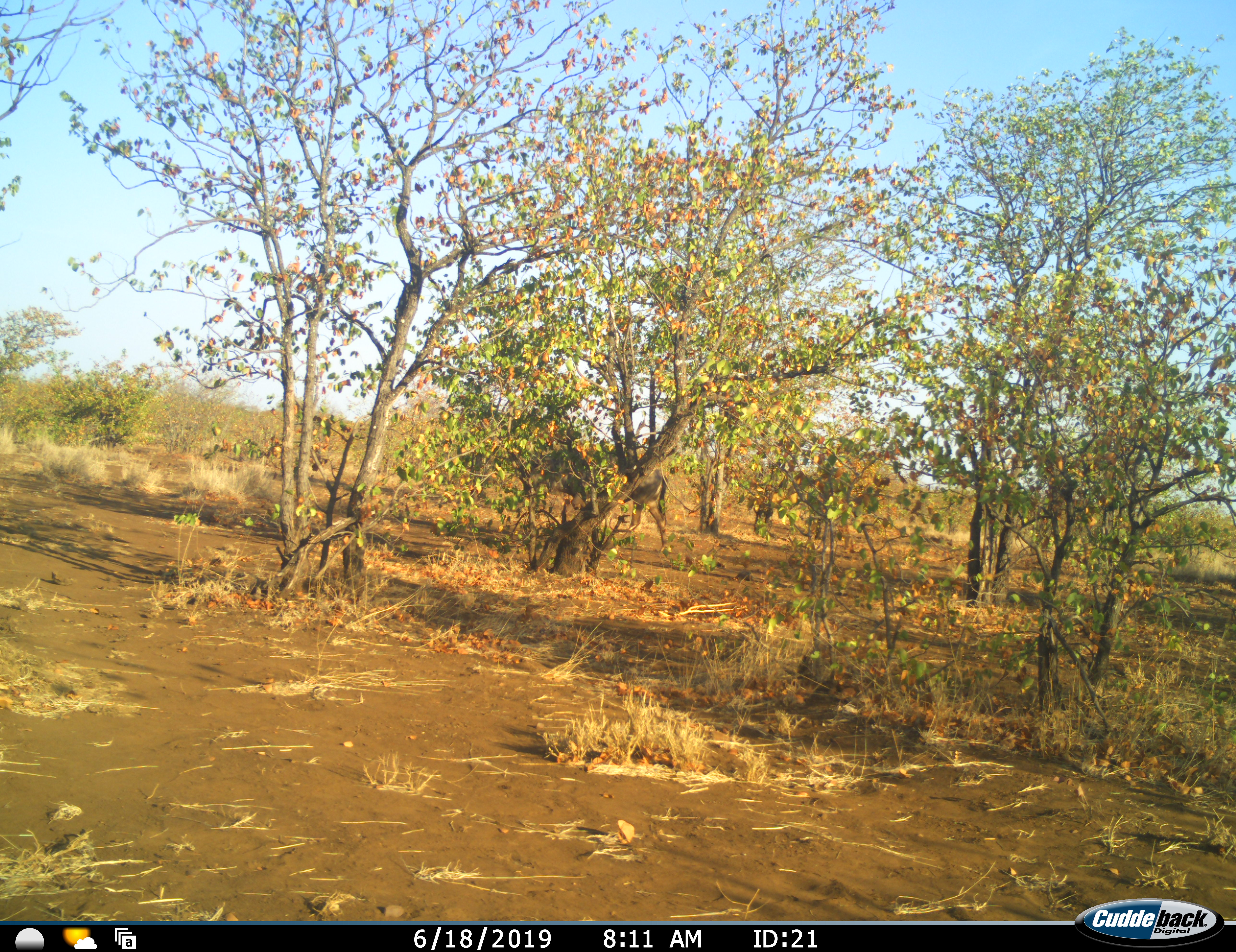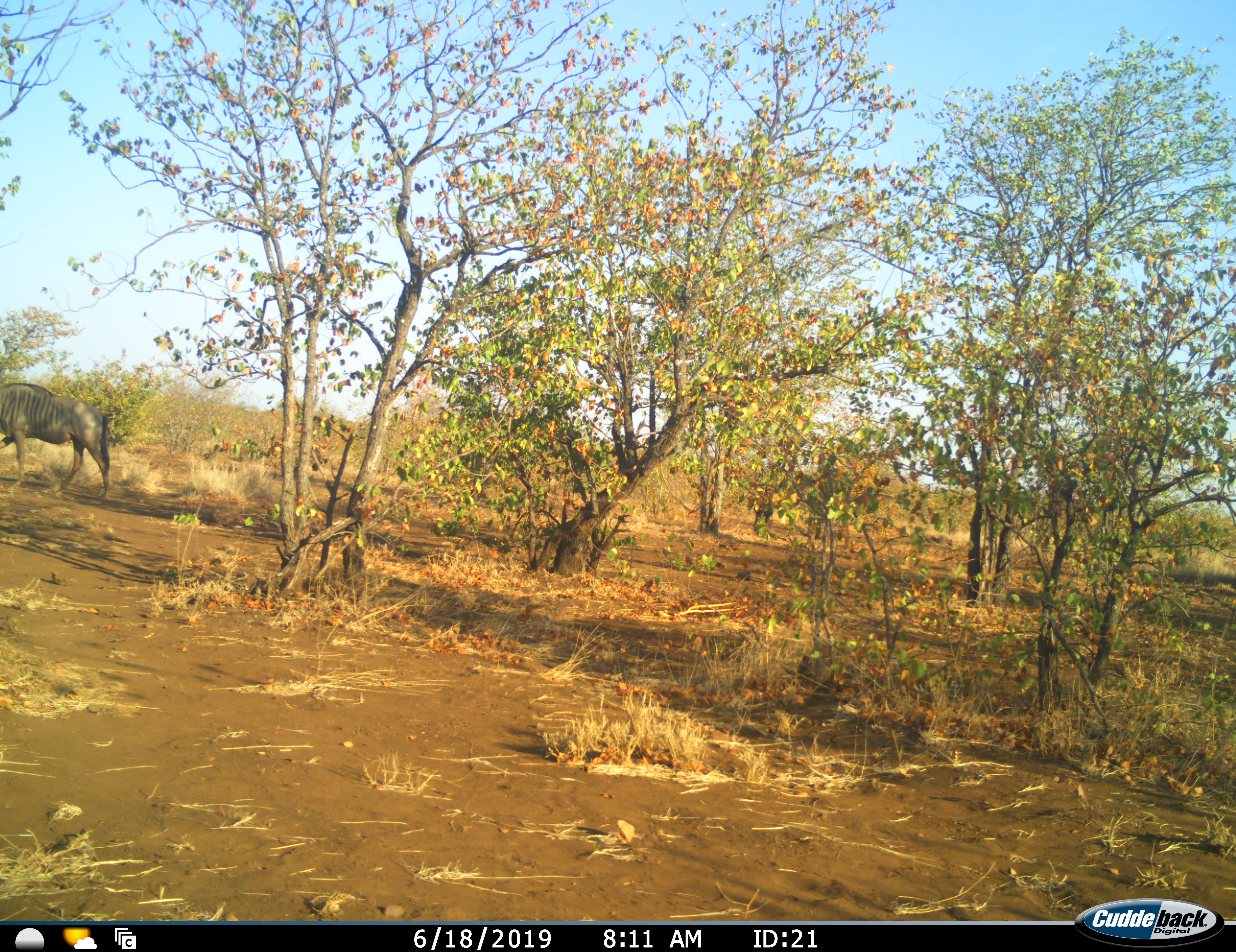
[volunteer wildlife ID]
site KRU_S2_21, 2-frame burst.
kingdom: Animalia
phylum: Chordata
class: Mammalia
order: Artiodactyla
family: Bovidae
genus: Connochaetes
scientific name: Connochaetes taurinus taurinus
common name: blue wildebeest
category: wildebeestblue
Wildebeestblue (blue wildebeest) (Connochaetes taurinus taurinus), count 1. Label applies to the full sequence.